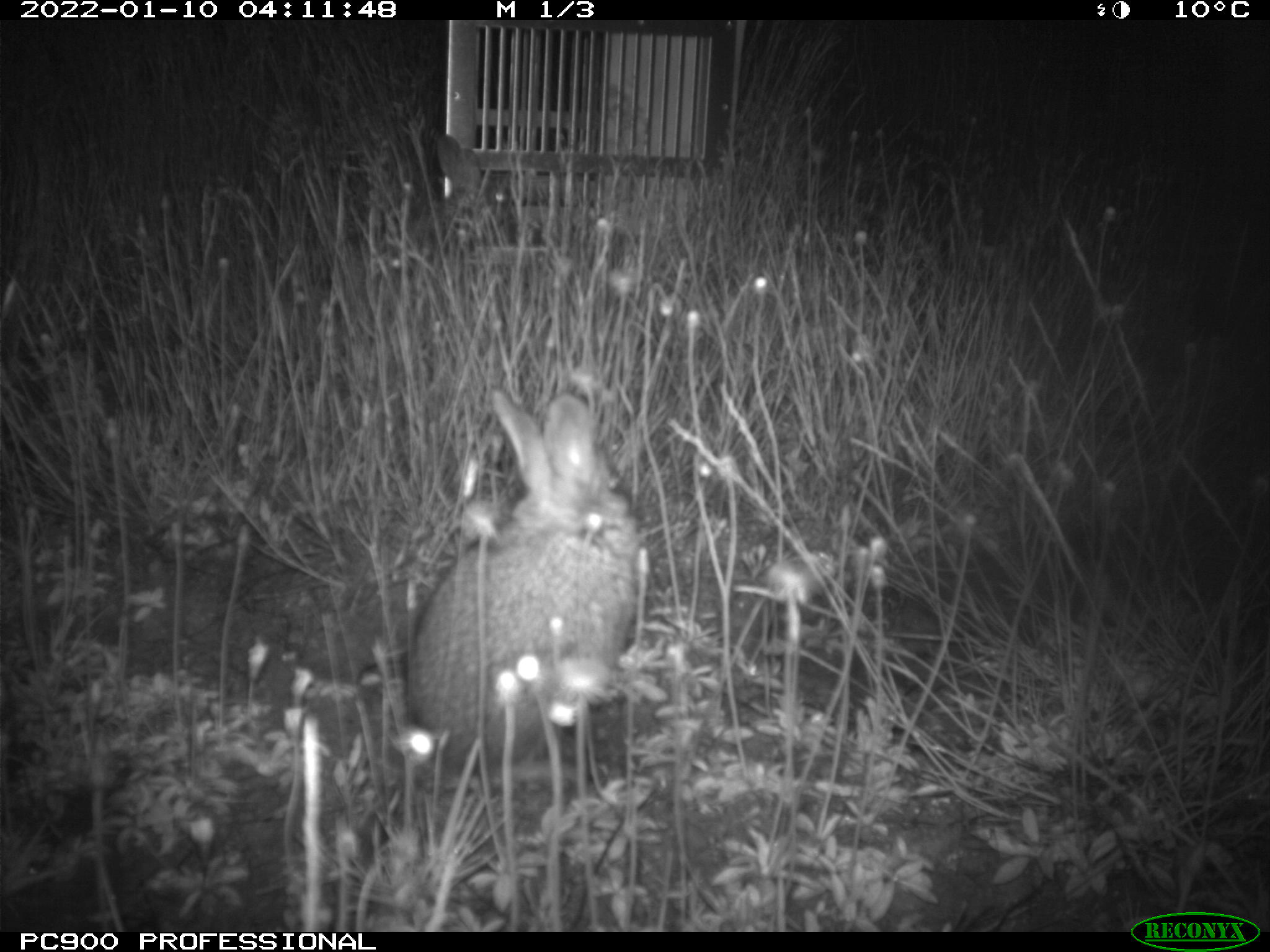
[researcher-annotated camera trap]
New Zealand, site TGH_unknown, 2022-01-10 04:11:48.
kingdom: Animalia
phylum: Chordata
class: Mammalia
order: Lagomorpha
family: Leporidae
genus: Oryctolagus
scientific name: Oryctolagus cuniculus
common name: european rabbit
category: rabbit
Rabbit (european rabbit) (Oryctolagus cuniculus).